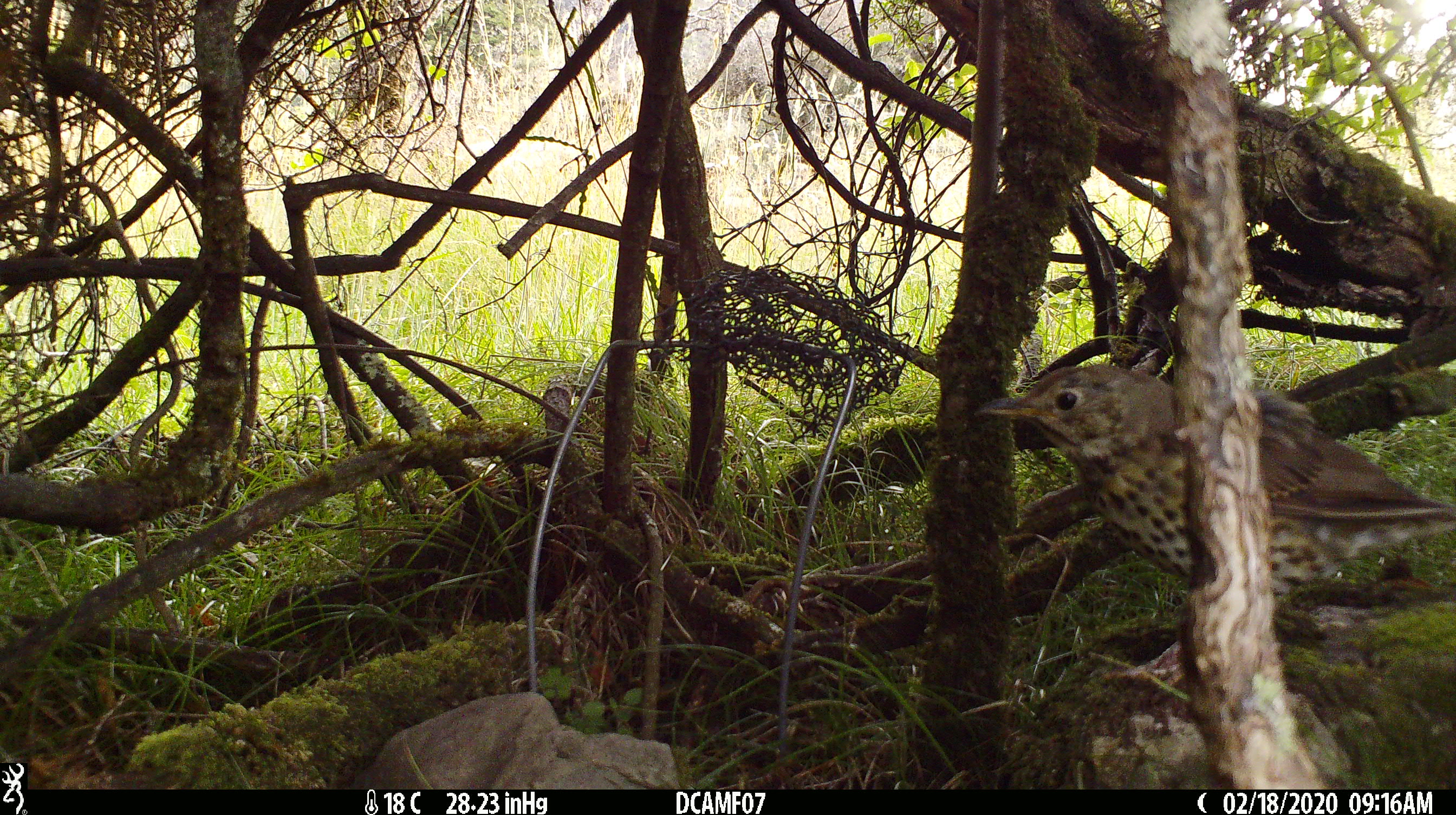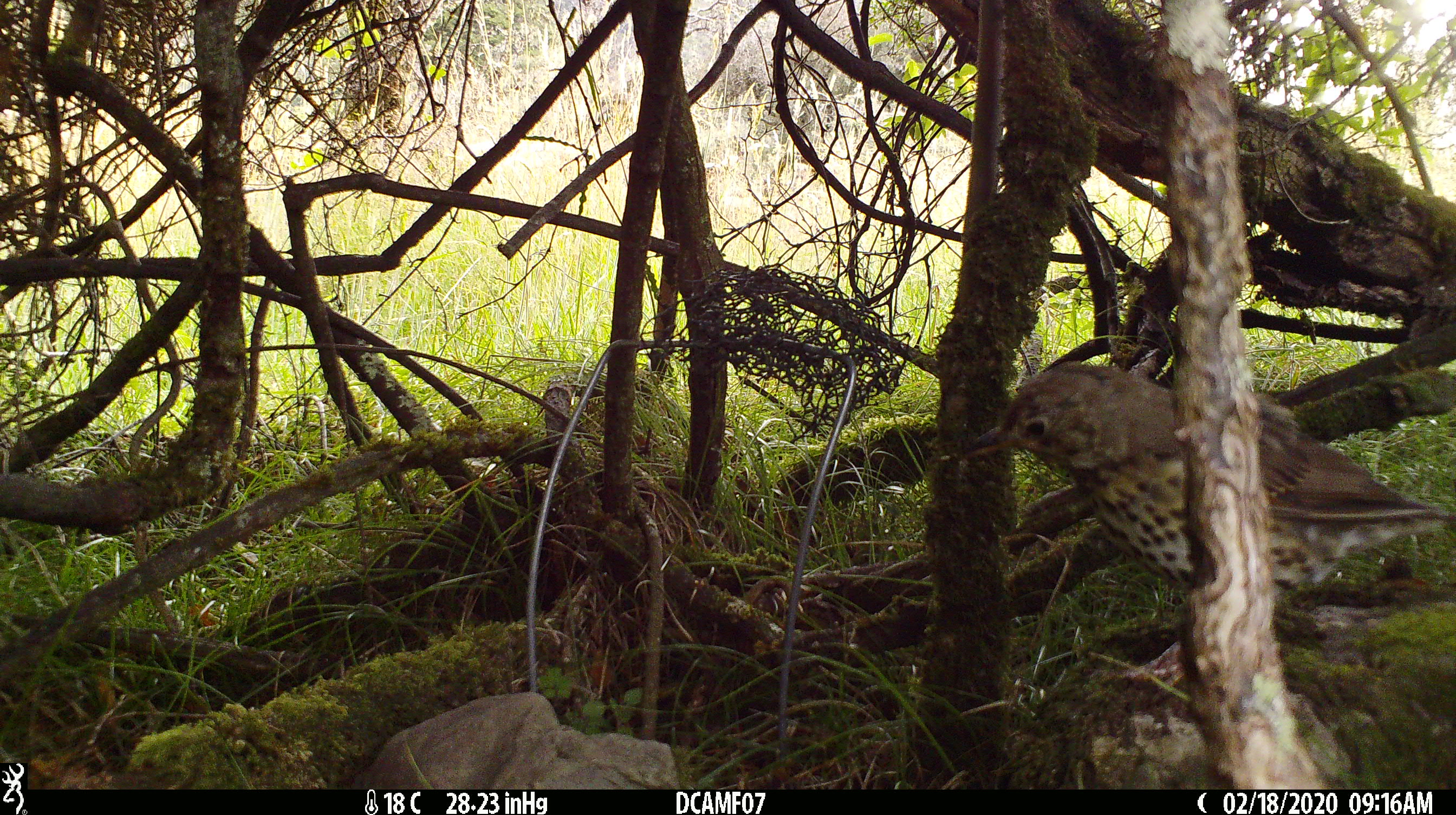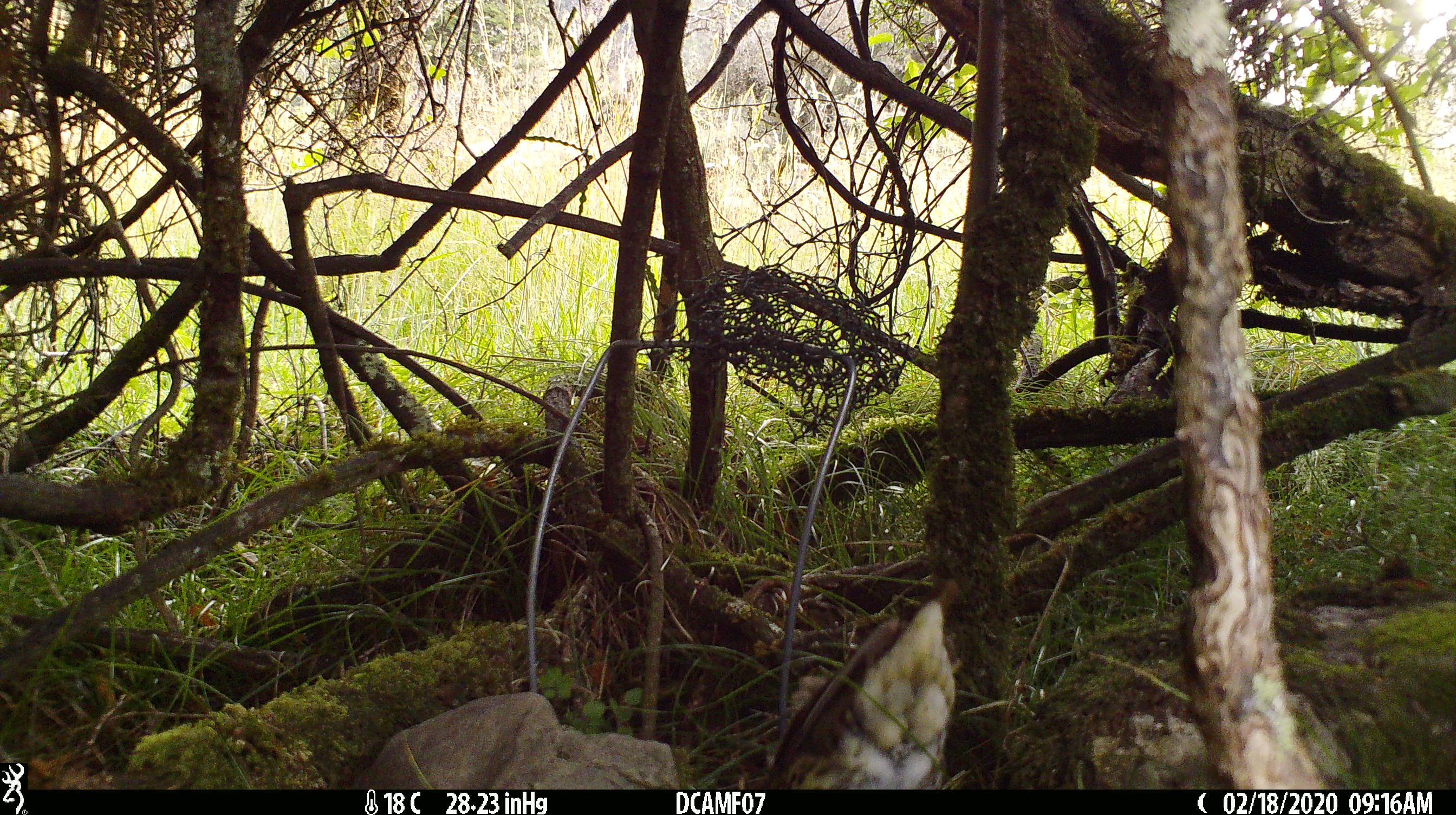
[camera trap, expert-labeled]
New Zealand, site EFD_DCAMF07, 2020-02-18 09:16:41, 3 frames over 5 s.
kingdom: Animalia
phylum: Chordata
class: Aves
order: Passeriformes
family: Turdidae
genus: Turdus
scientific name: Turdus philomelos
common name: song thrush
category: thrush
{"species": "thrush (song thrush) (Turdus philomelos)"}